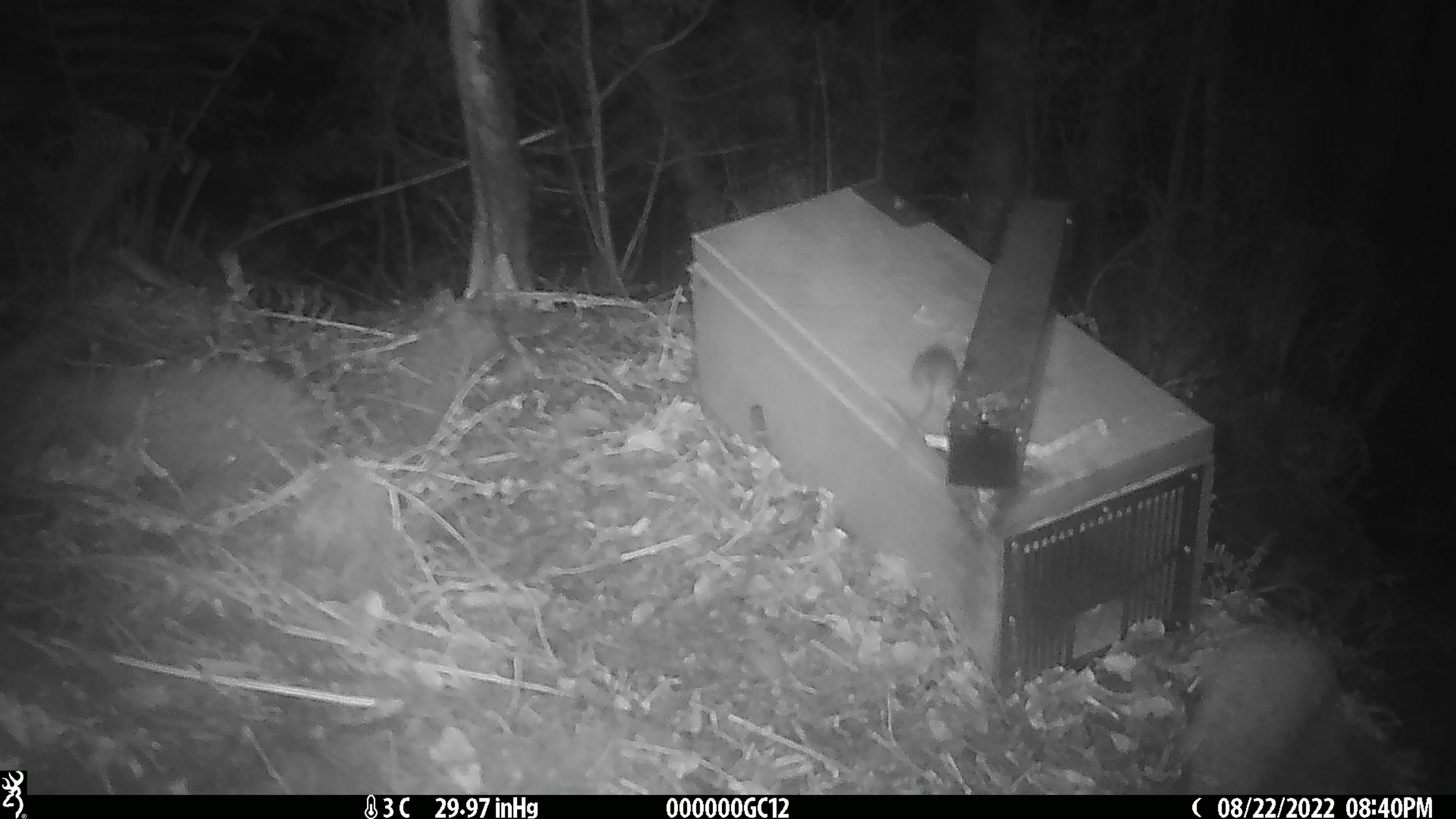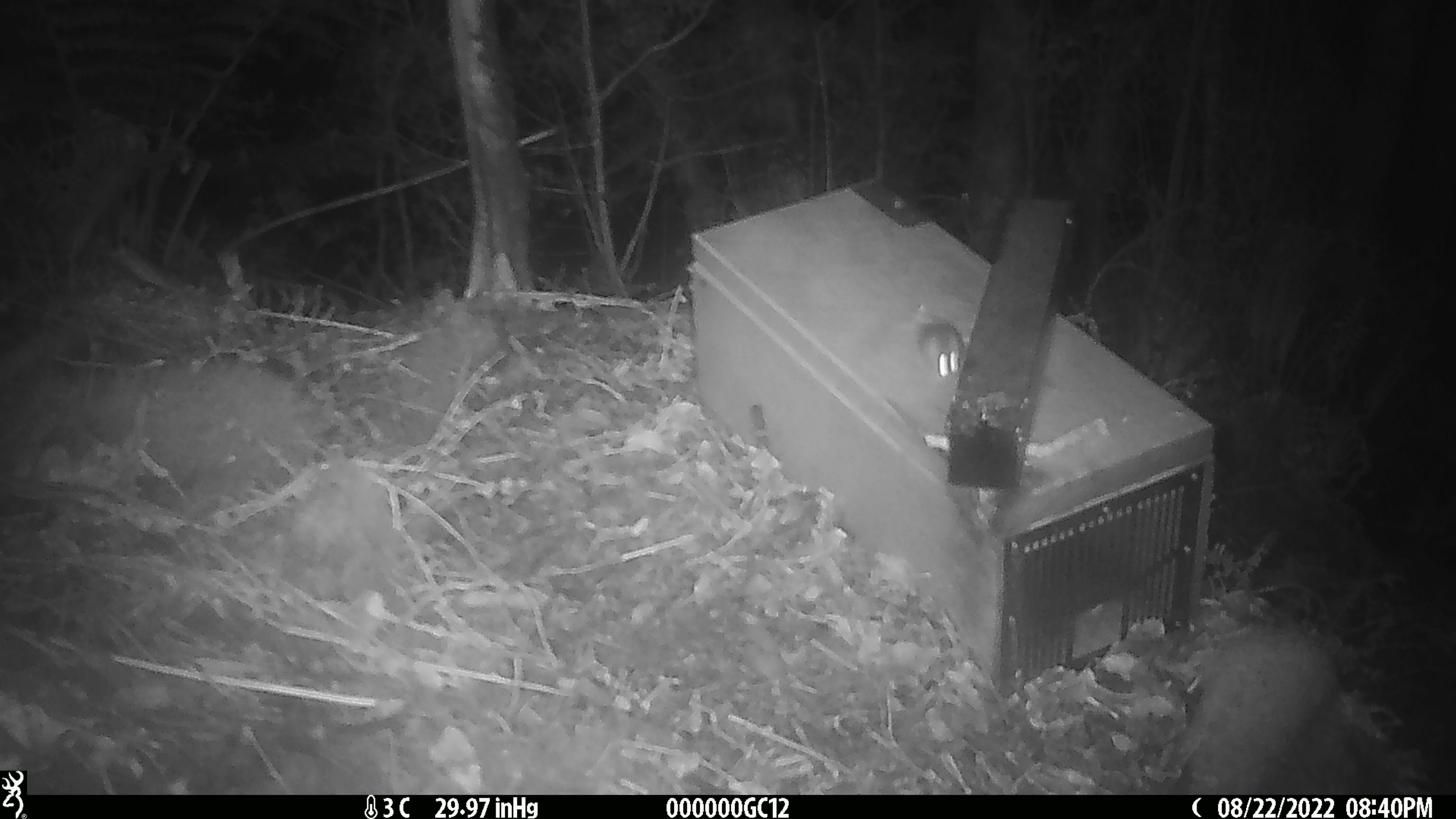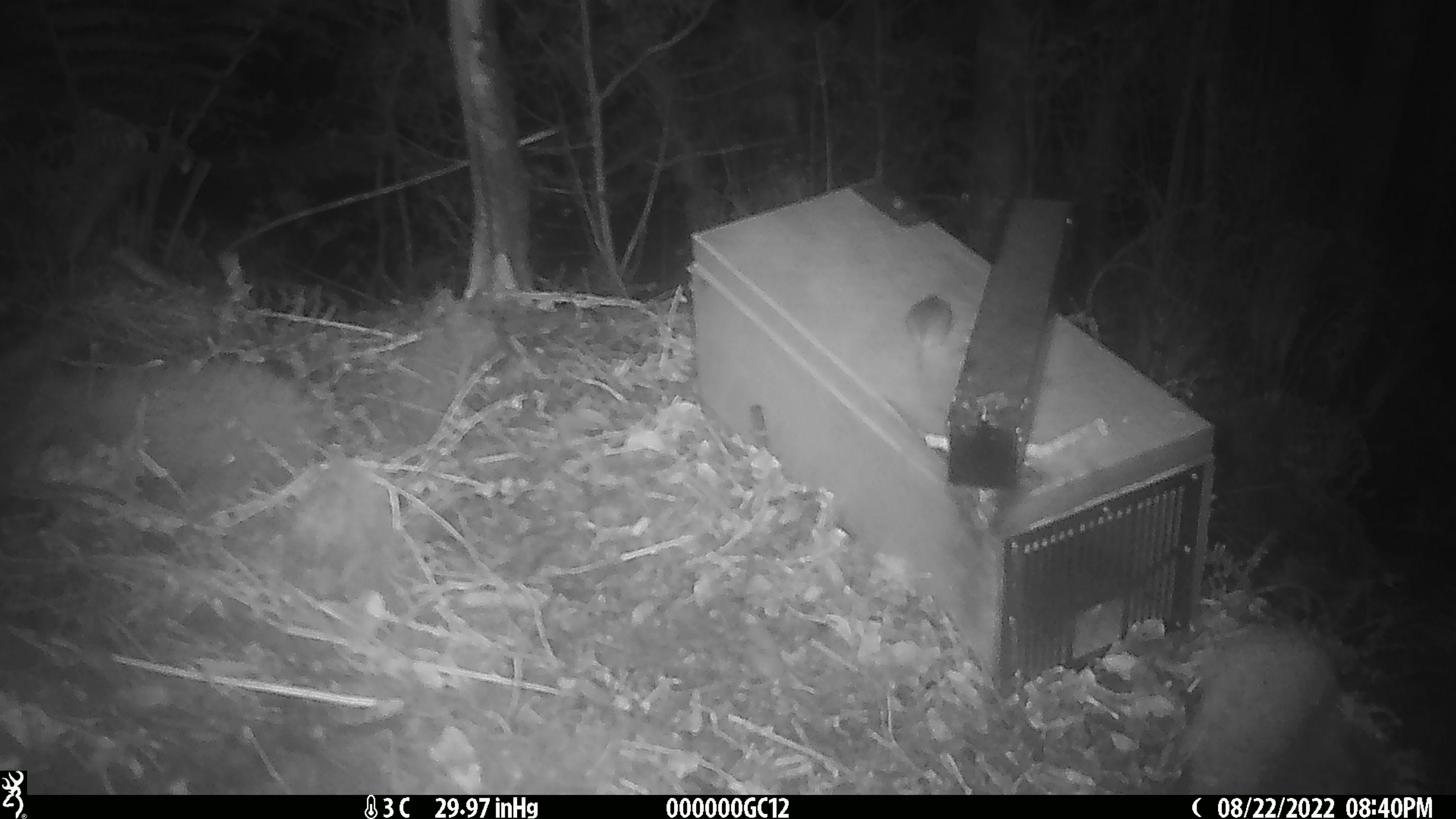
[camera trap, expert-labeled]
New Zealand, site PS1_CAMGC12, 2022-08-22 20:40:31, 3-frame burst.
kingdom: Animalia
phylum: Chordata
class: Mammalia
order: Rodentia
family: Muridae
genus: Mus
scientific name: Mus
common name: mouse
Mouse (Mus).